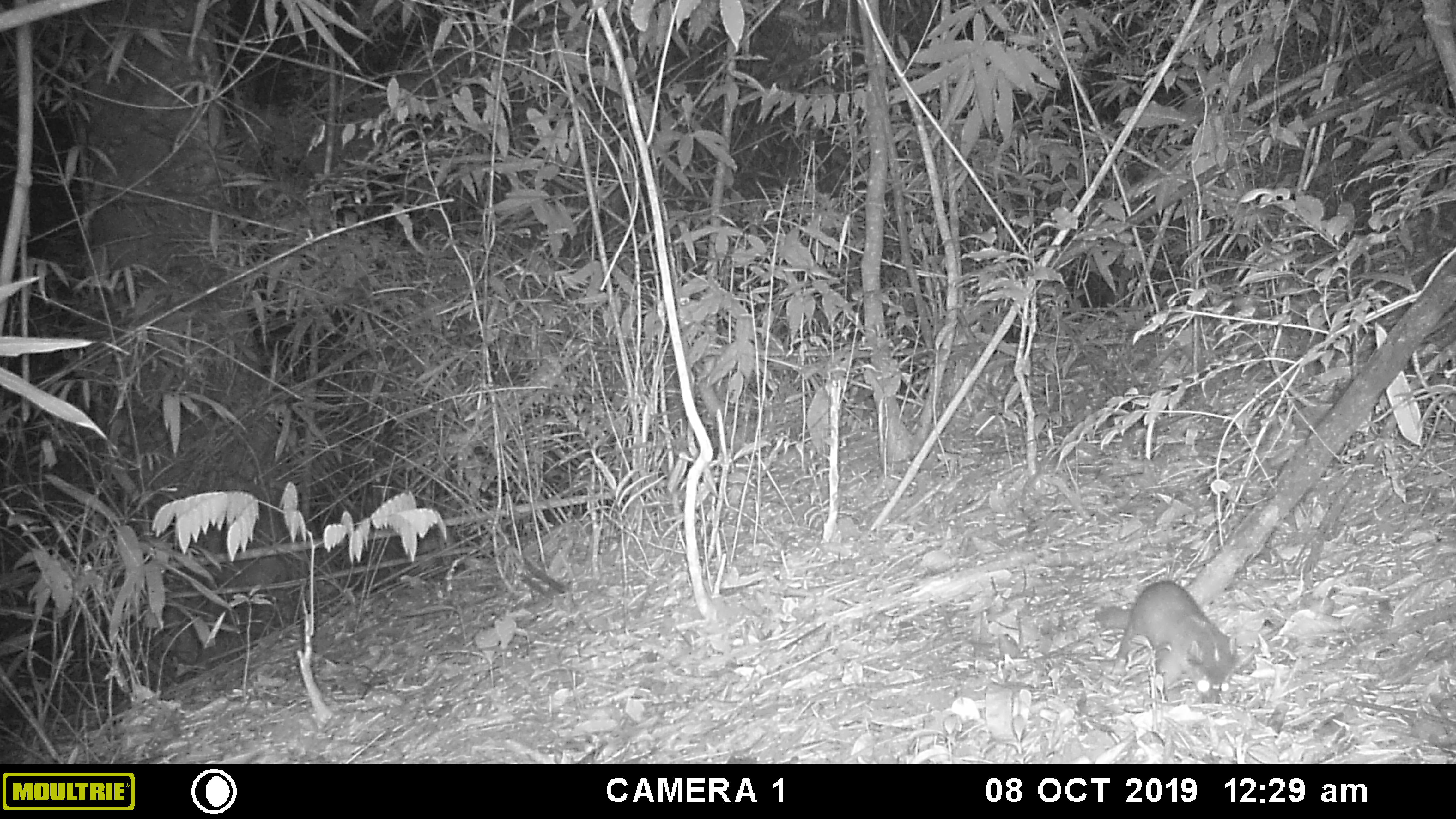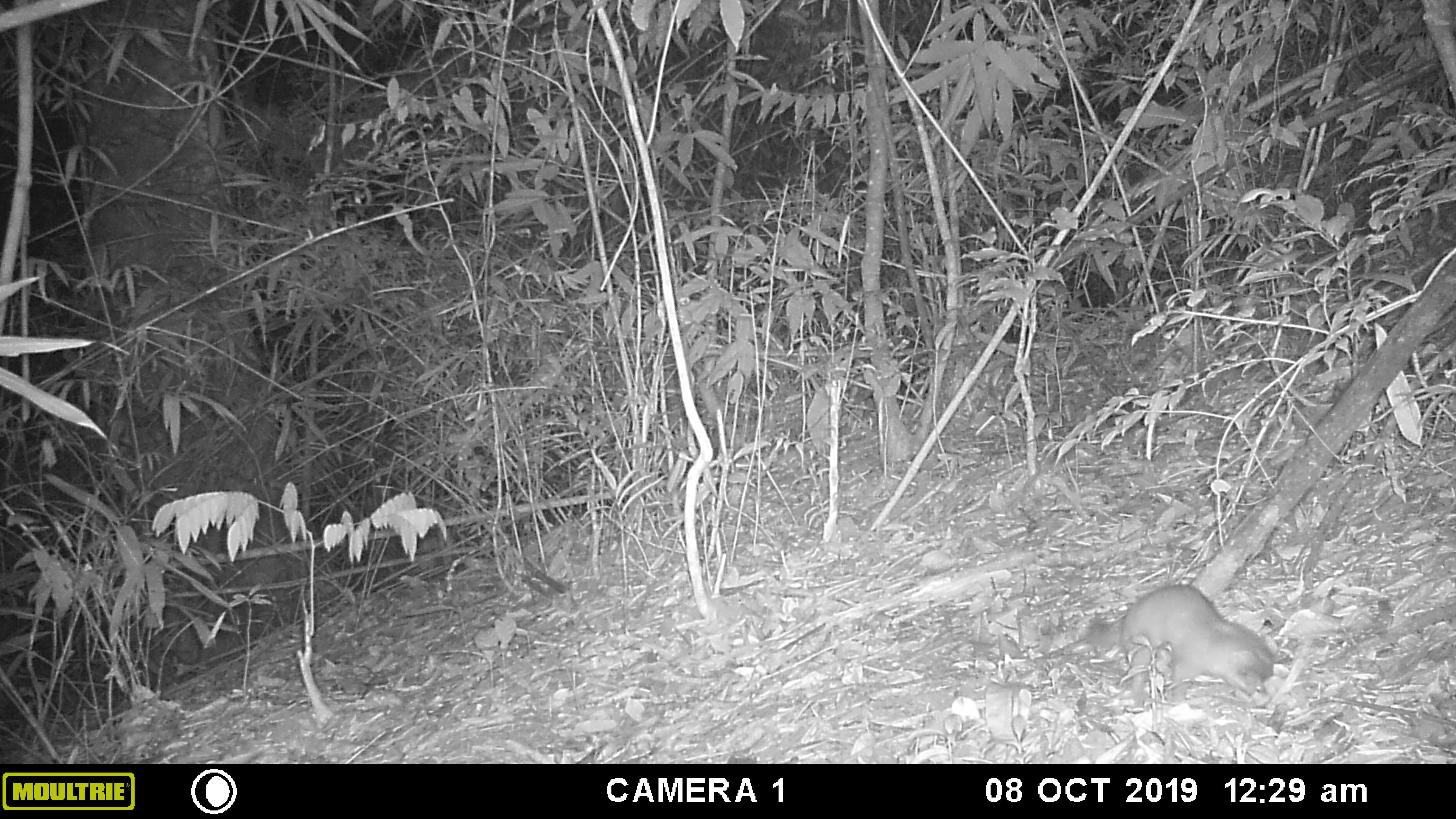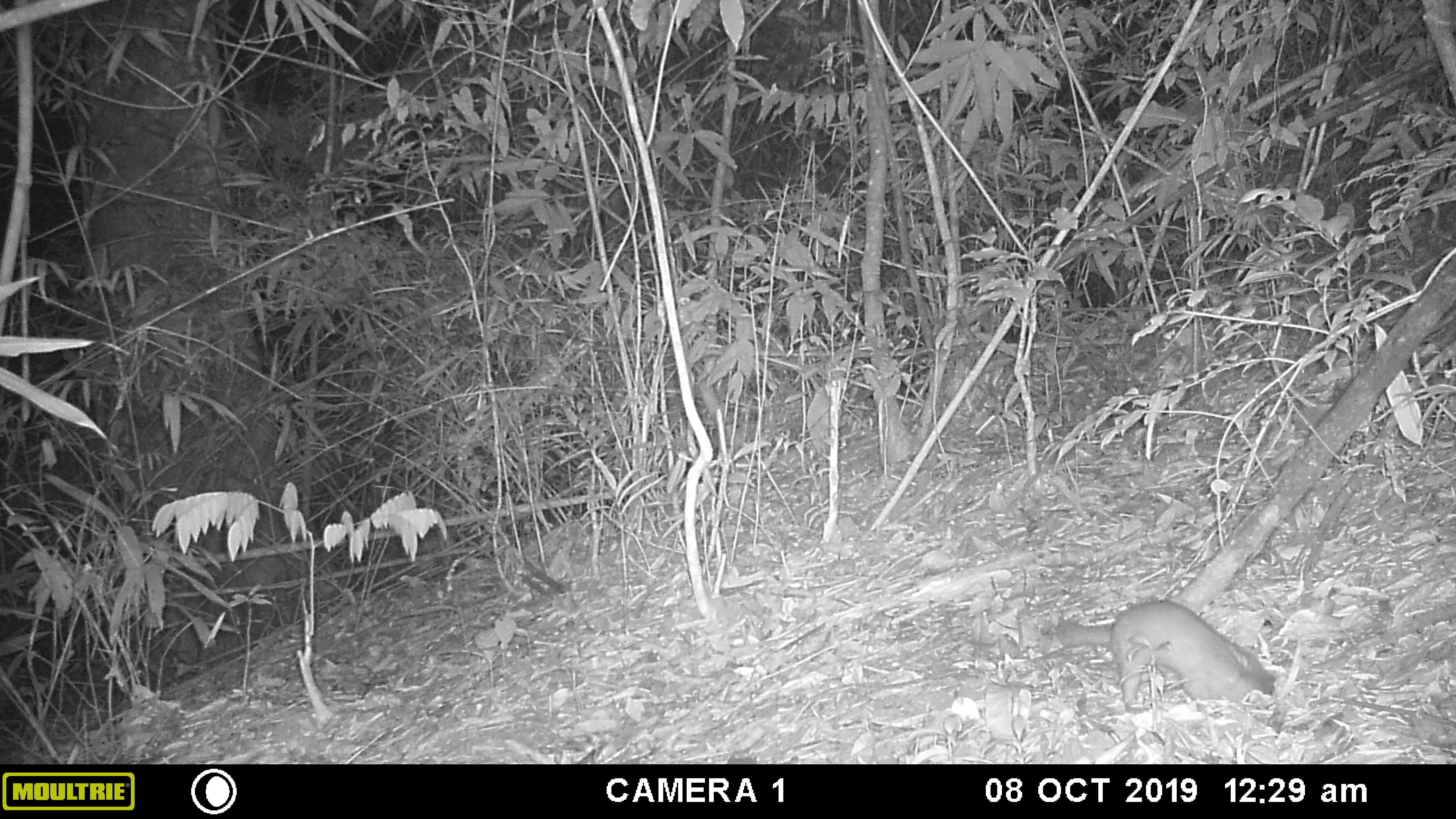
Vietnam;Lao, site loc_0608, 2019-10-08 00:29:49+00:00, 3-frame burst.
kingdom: Animalia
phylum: Chordata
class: Mammalia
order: Carnivora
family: Mustelidae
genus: Melogale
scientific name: Melogale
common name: ferret badger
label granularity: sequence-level